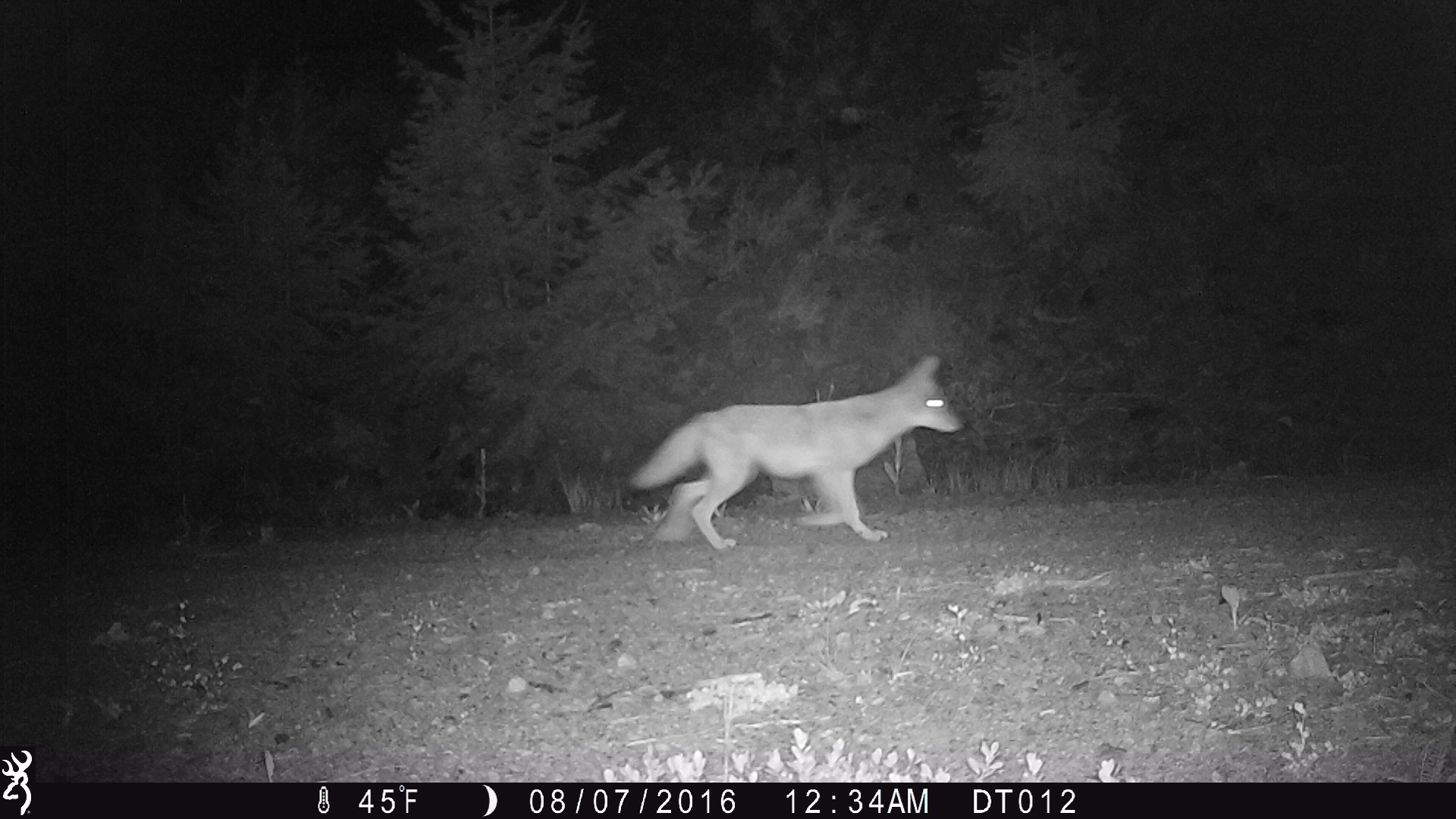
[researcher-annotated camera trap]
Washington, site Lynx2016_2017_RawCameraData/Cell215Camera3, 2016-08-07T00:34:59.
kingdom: Animalia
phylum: Chordata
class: Mammalia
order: Carnivora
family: Canidae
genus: Canis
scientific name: Canis latrans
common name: coyote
Canis latrans (coyote). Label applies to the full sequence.